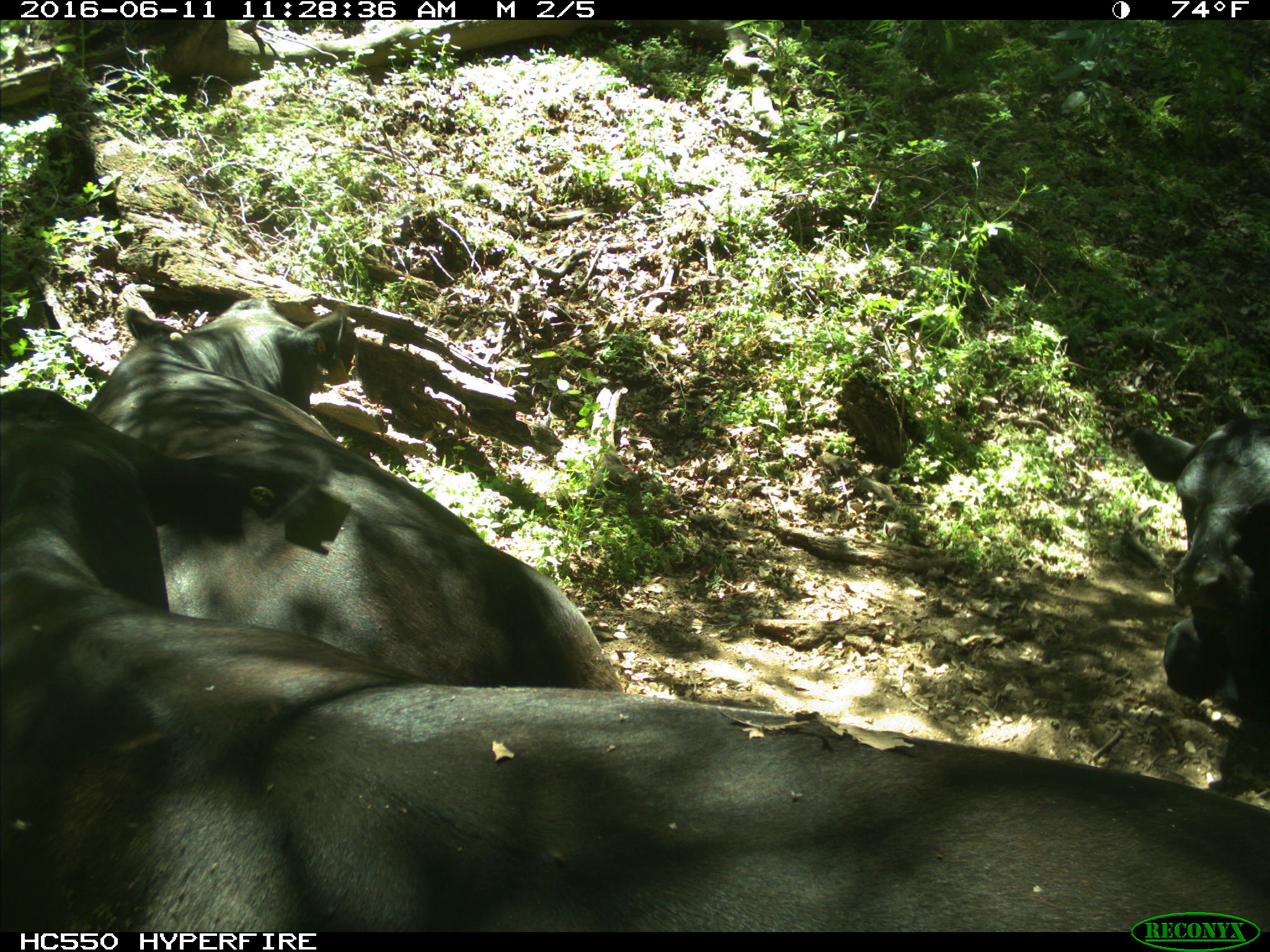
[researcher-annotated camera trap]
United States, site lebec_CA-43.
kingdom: Animalia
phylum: Chordata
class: Mammalia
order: Artiodactyla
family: Bovidae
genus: Bos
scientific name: Bos taurus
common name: domestic cow